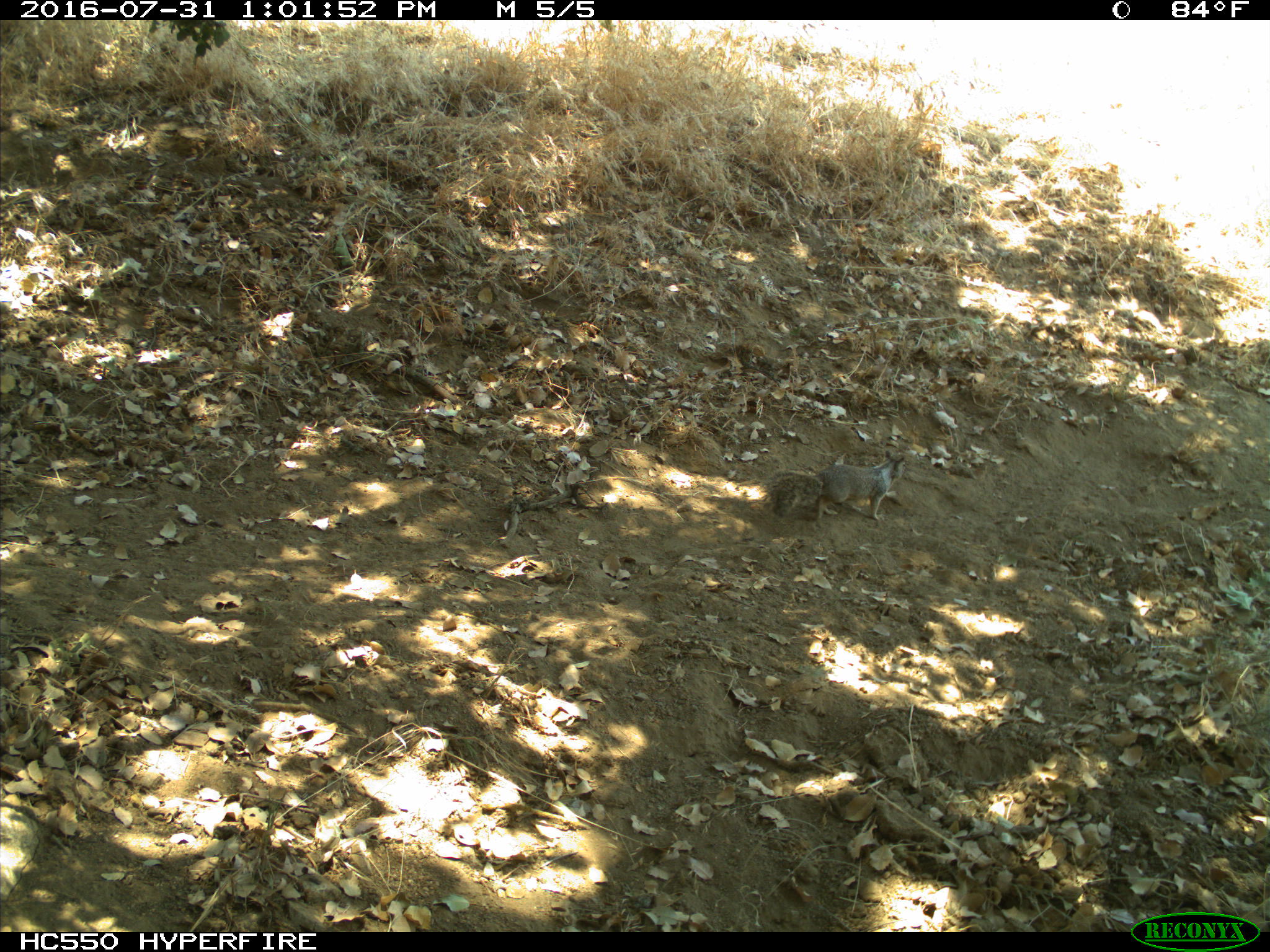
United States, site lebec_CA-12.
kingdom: Animalia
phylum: Chordata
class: Mammalia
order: Rodentia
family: Sciuridae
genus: Otospermophilus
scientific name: Otospermophilus beecheyi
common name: california ground squirrel